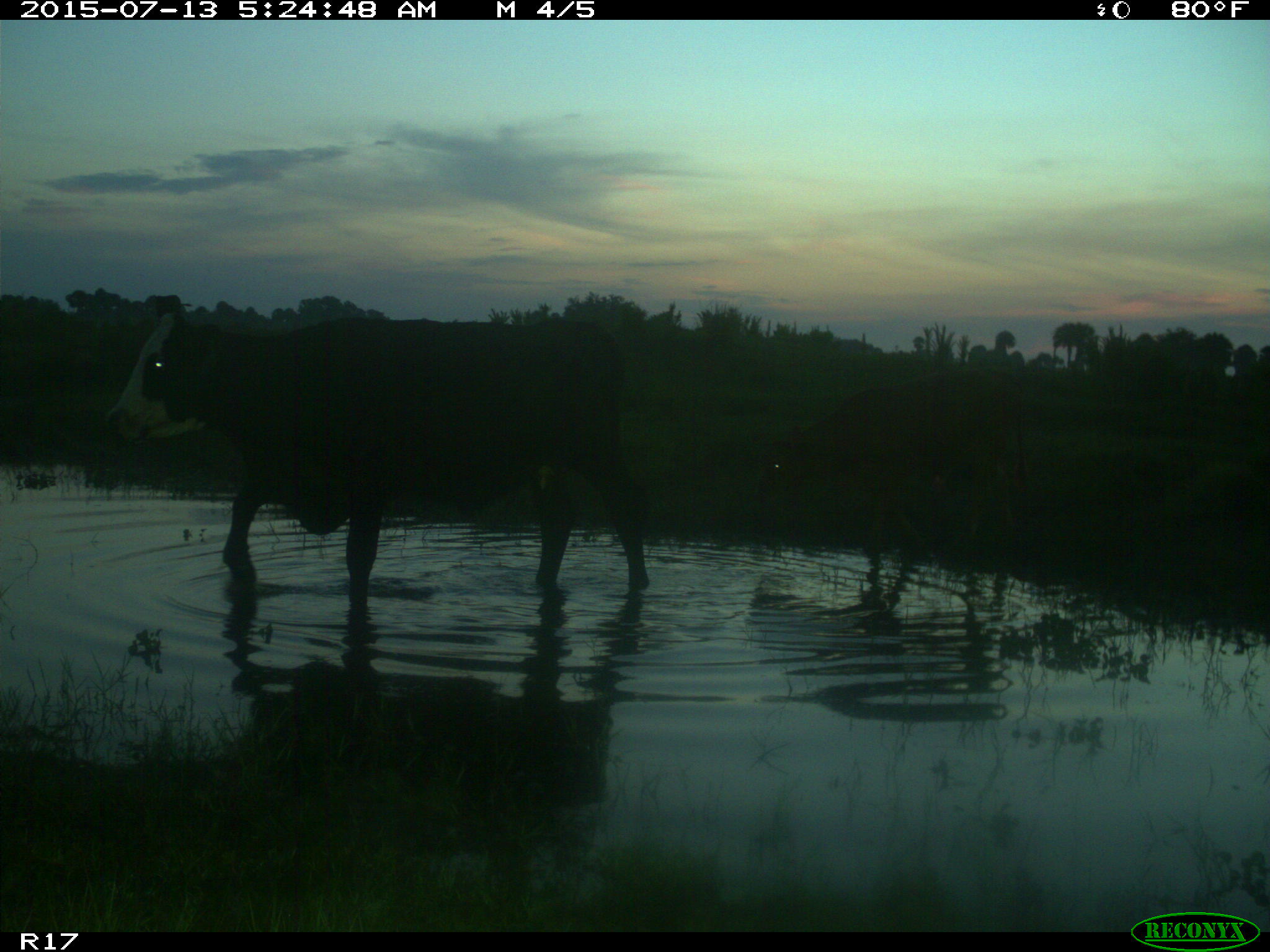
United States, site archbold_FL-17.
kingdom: Animalia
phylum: Chordata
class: Mammalia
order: Artiodactyla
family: Bovidae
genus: Bos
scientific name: Bos taurus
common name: domestic cow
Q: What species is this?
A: Bos taurus (domestic cow).